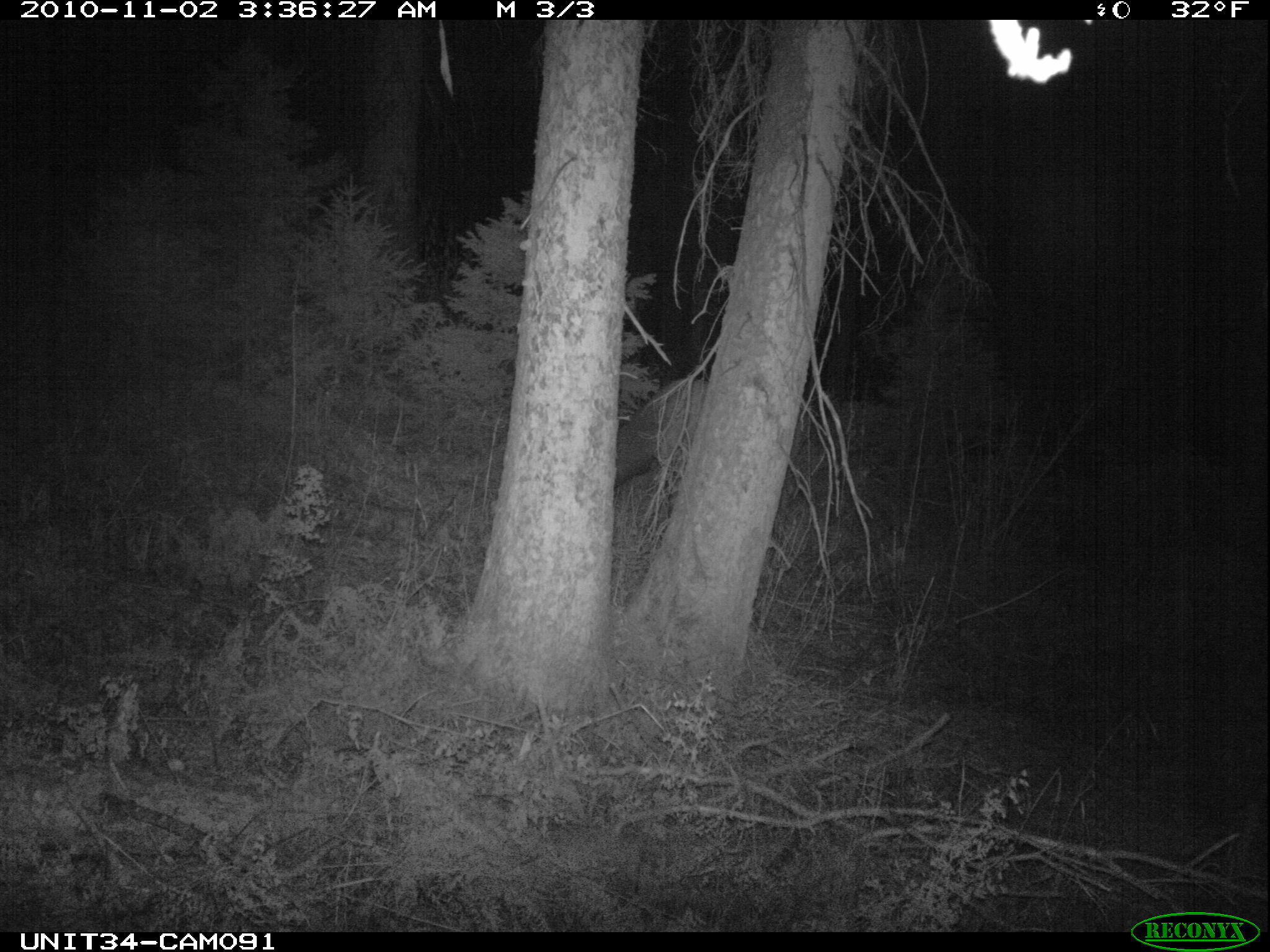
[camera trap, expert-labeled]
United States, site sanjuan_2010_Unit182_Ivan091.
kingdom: Animalia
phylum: Chordata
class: Mammalia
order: Artiodactyla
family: Cervidae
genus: Cervus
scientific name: Cervus elaphus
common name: red deer